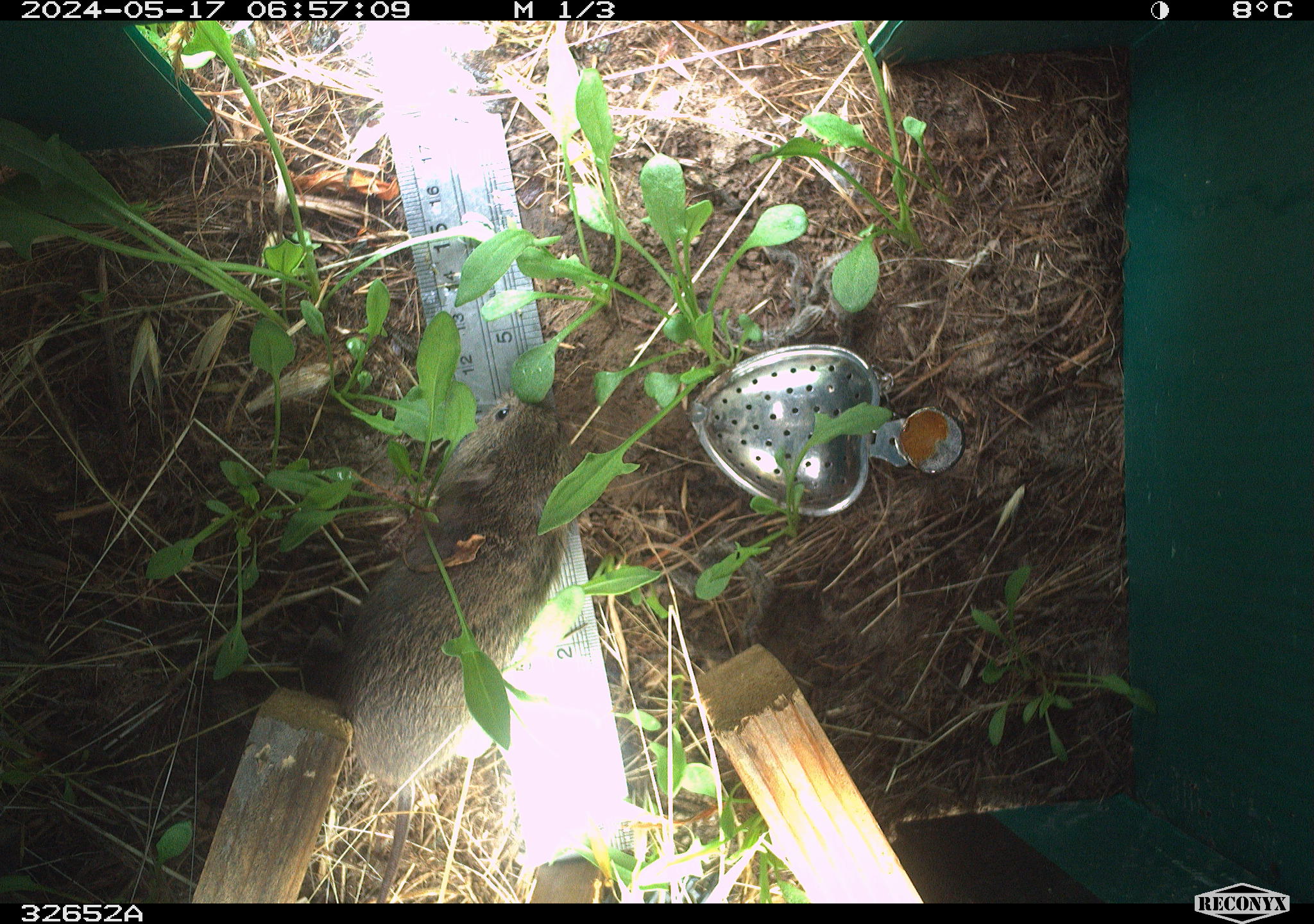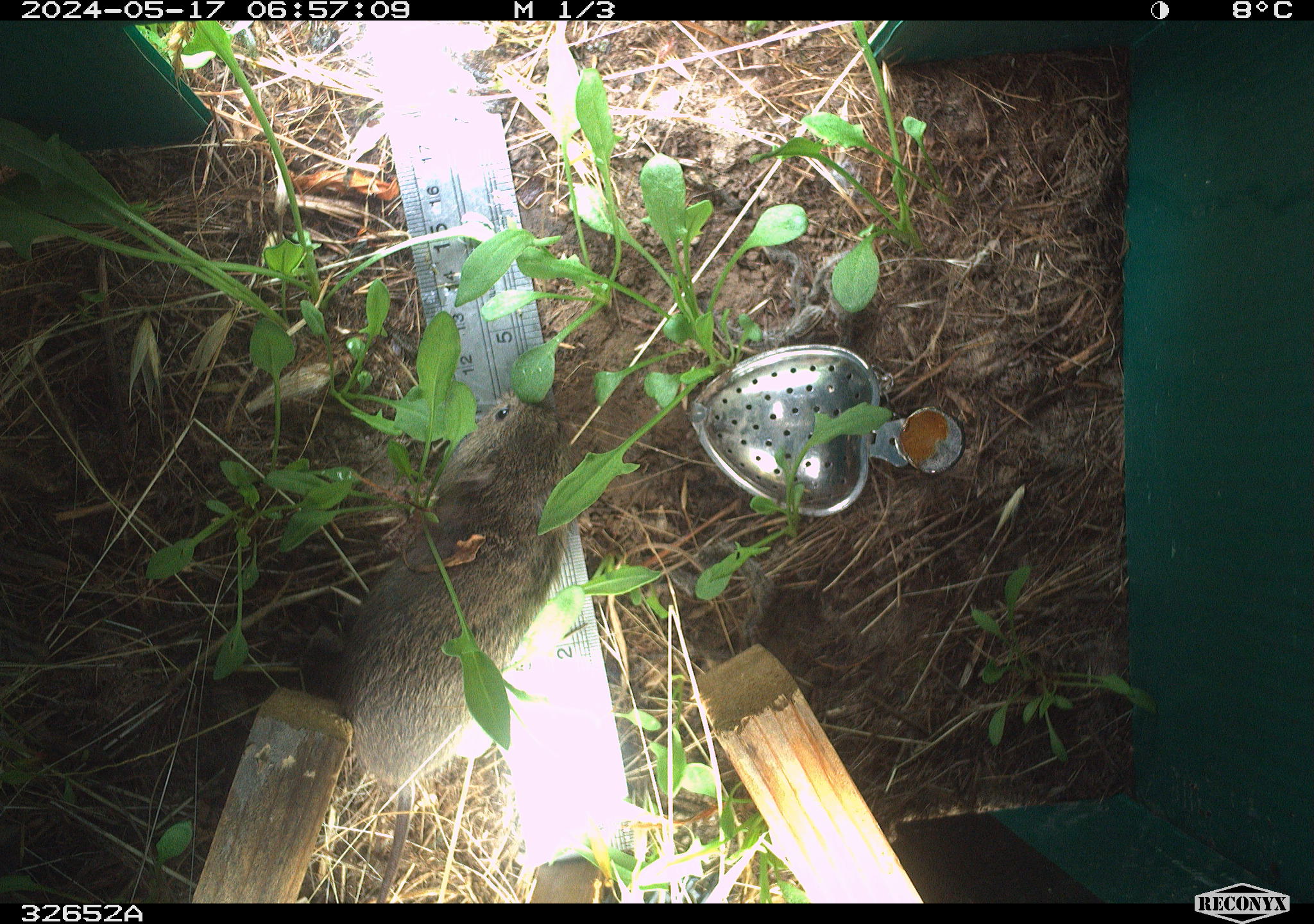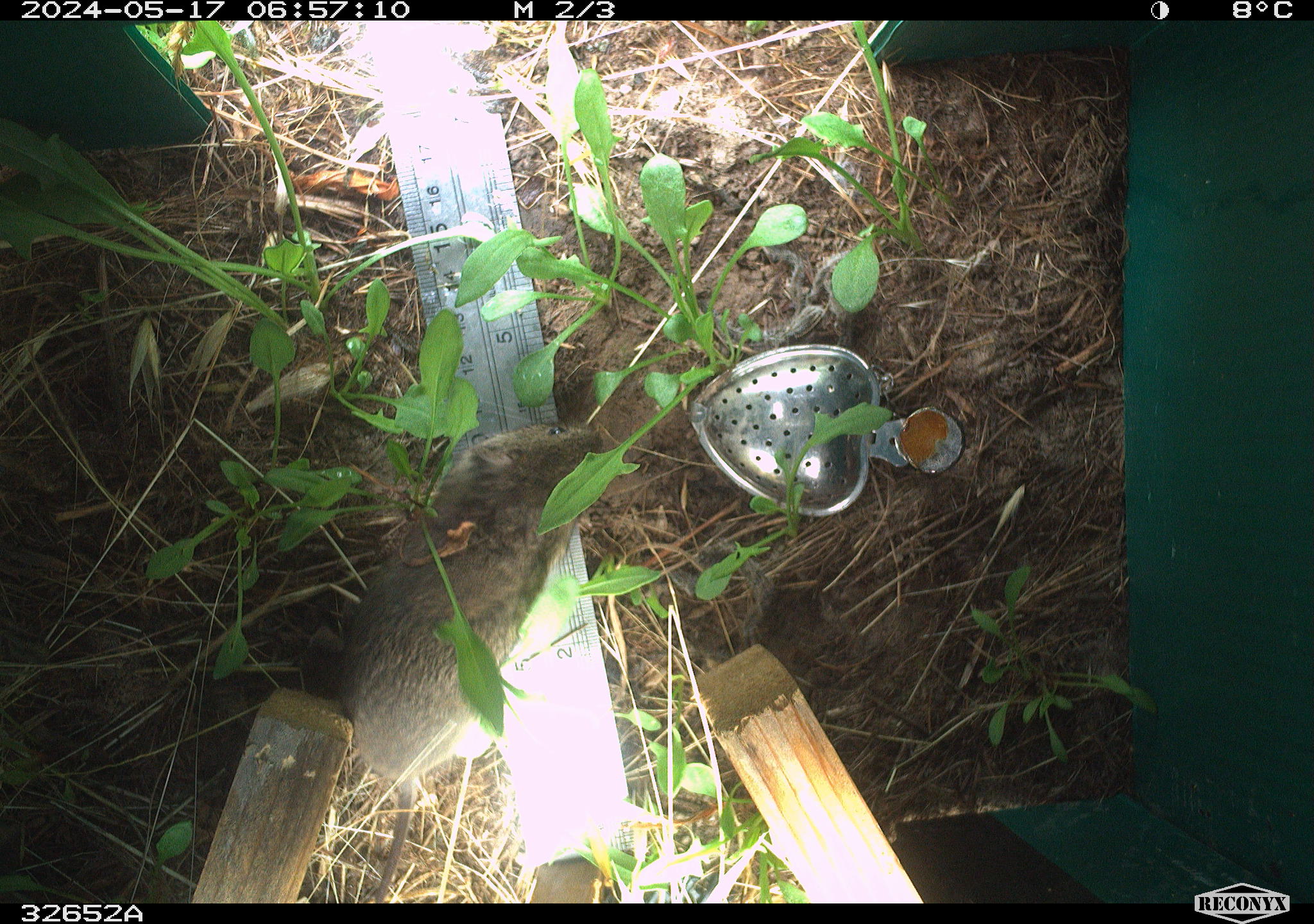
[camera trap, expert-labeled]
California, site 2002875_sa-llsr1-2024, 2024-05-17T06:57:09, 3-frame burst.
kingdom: Animalia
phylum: Chordata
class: Mammalia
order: Rodentia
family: Cricetidae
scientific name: Arvicolinae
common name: voles, lemmings, and muskrats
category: arvicolinae subfamily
Arvicolinae subfamily (voles, lemmings, and muskrats) (Arvicolinae).